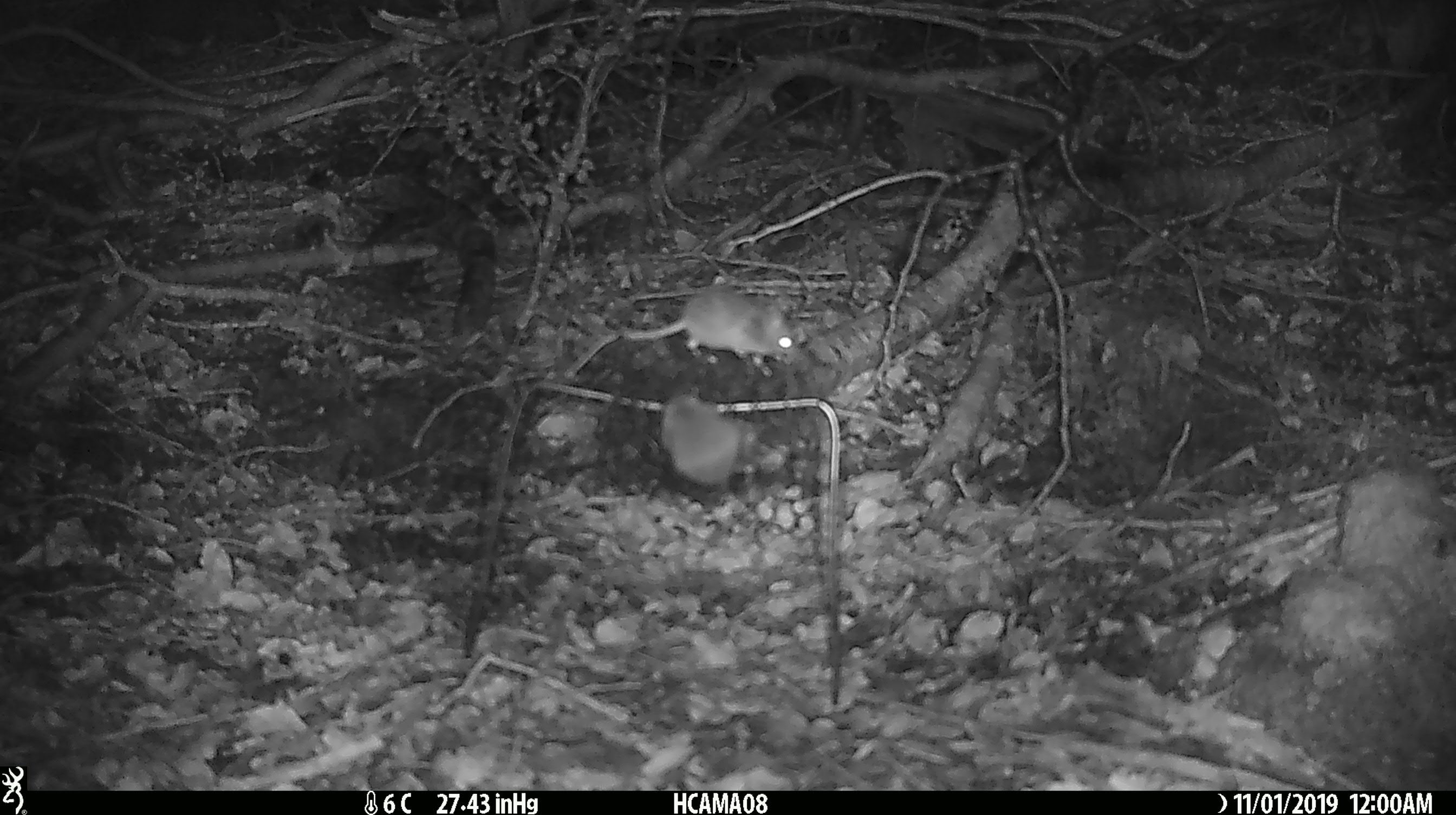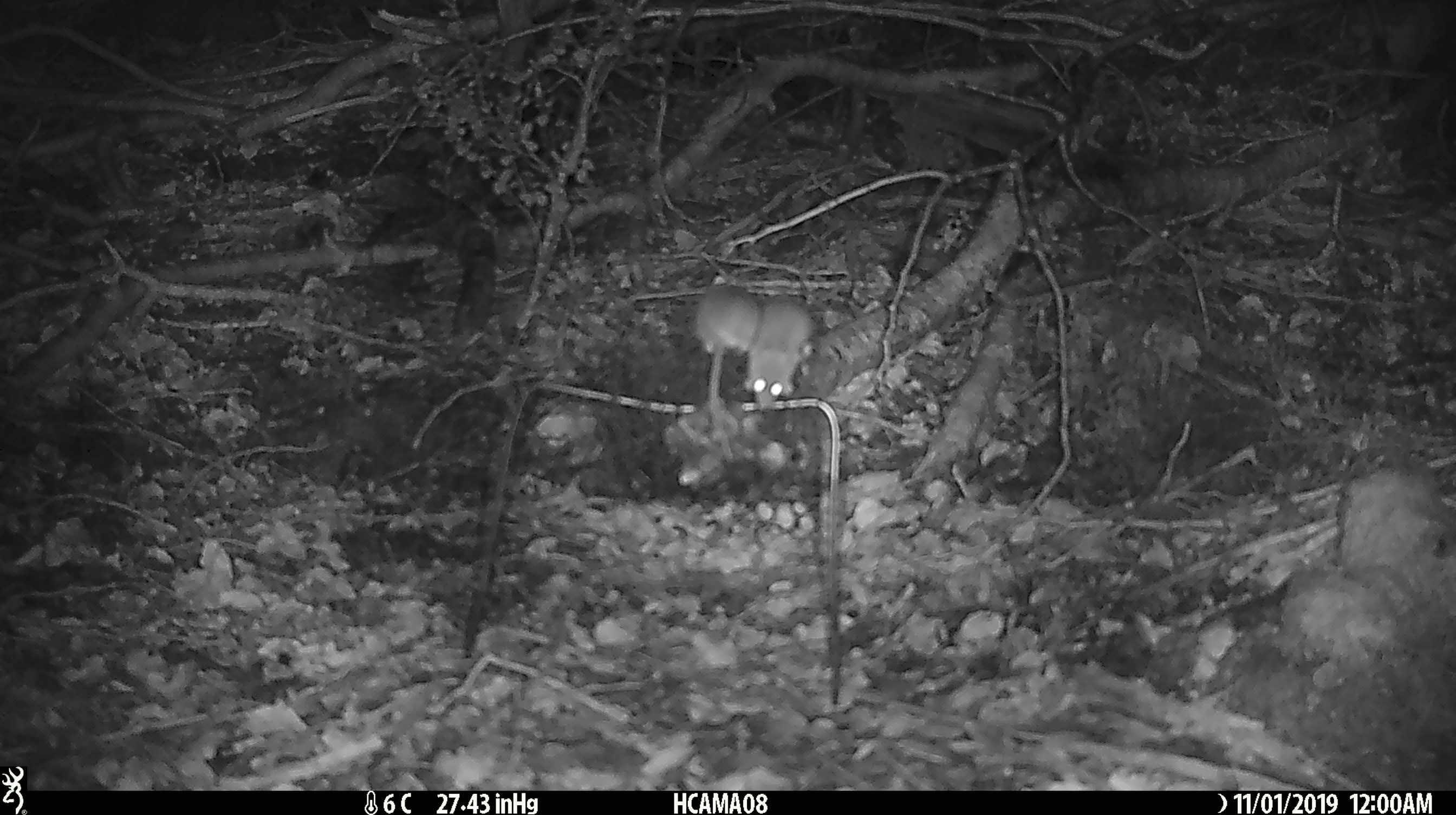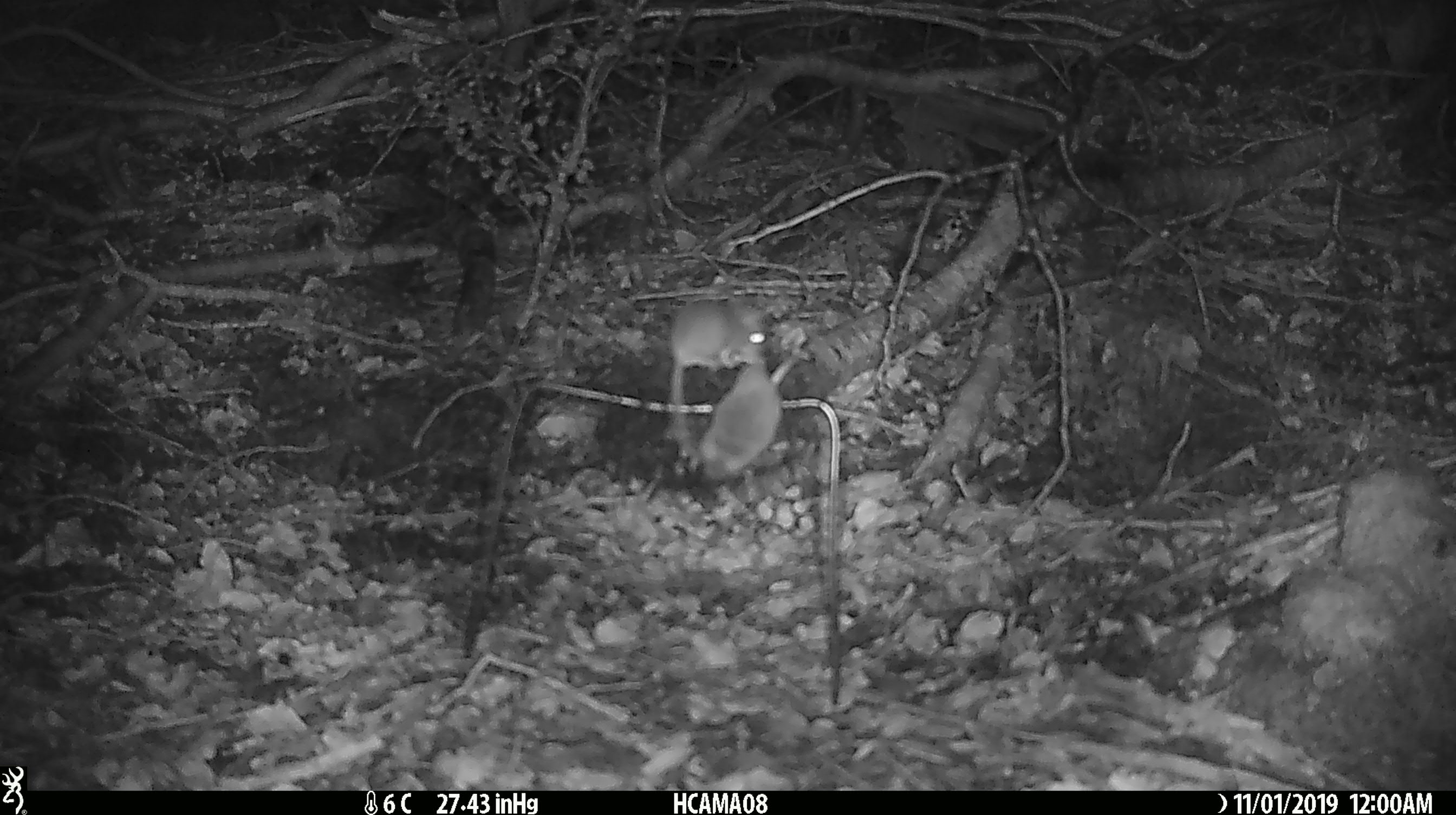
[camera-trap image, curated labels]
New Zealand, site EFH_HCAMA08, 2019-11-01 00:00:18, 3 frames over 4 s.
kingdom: Animalia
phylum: Chordata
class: Mammalia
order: Rodentia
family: Muridae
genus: Mus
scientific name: Mus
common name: mouse